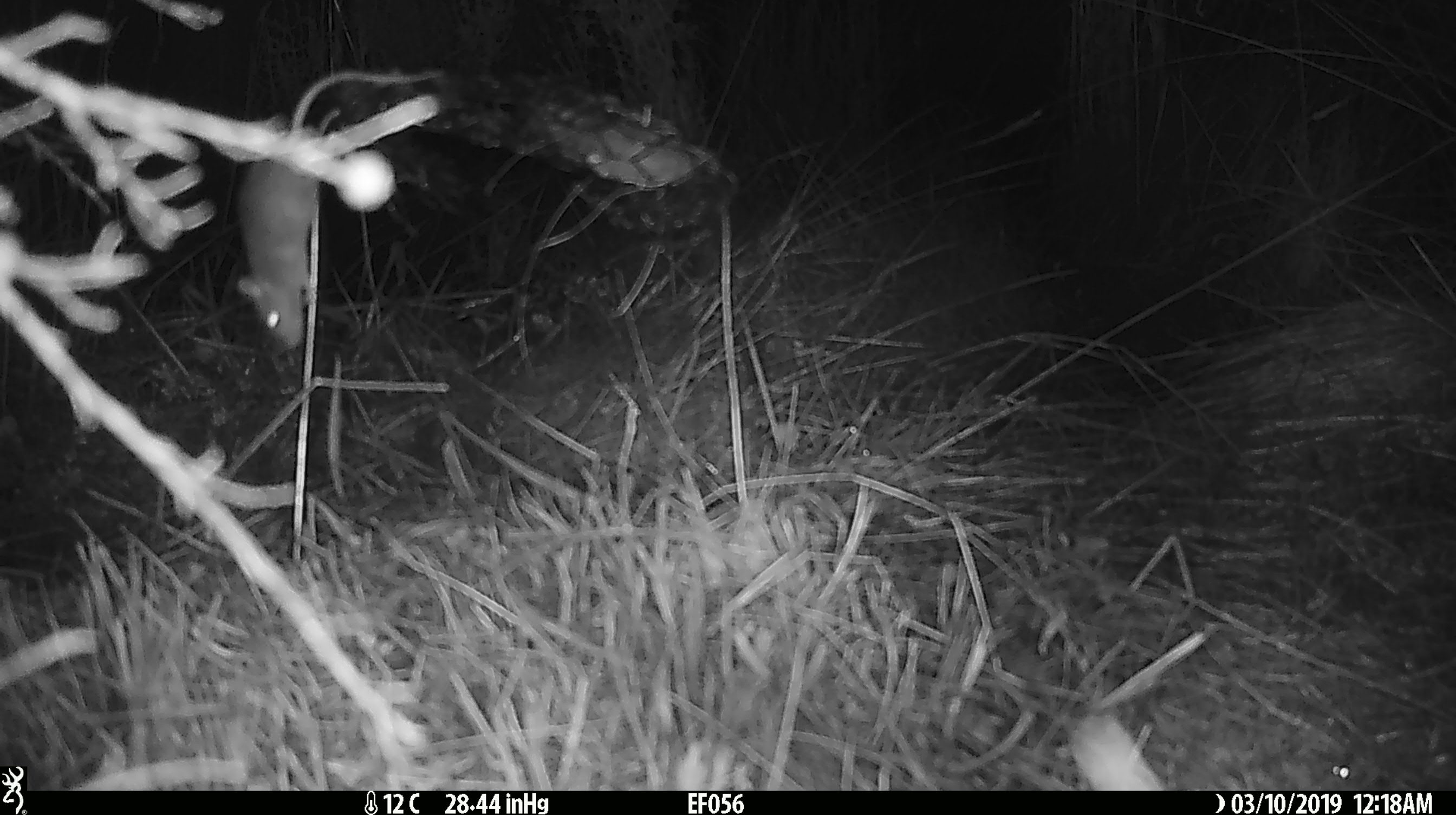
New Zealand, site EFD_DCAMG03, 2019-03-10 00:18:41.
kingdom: Animalia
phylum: Chordata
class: Mammalia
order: Rodentia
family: Muridae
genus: Mus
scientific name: Mus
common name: mouse